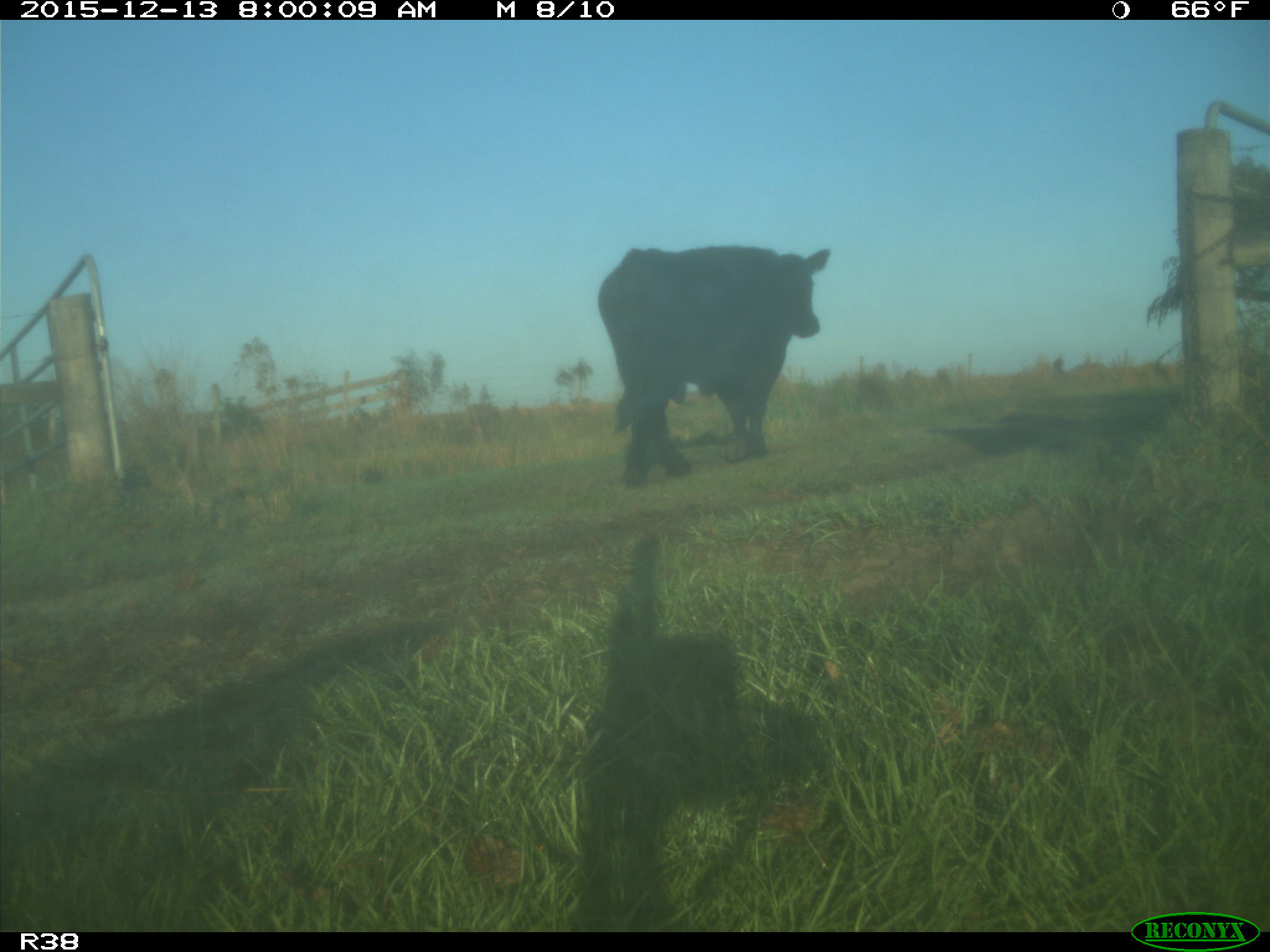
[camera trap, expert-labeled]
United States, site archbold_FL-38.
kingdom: Animalia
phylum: Chordata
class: Mammalia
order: Artiodactyla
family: Bovidae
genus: Bos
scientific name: Bos taurus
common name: domestic cow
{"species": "Bos taurus (domestic cow)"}